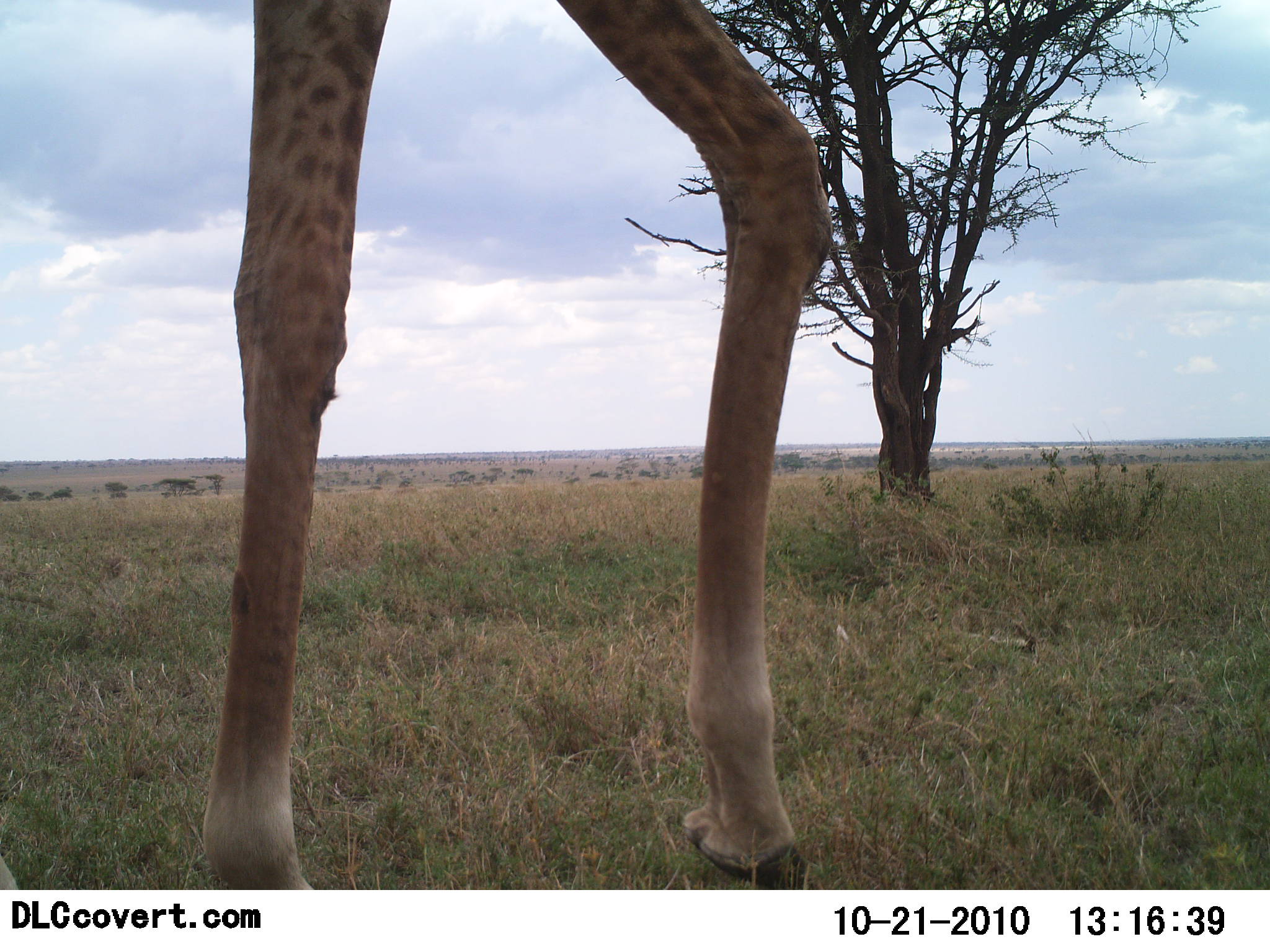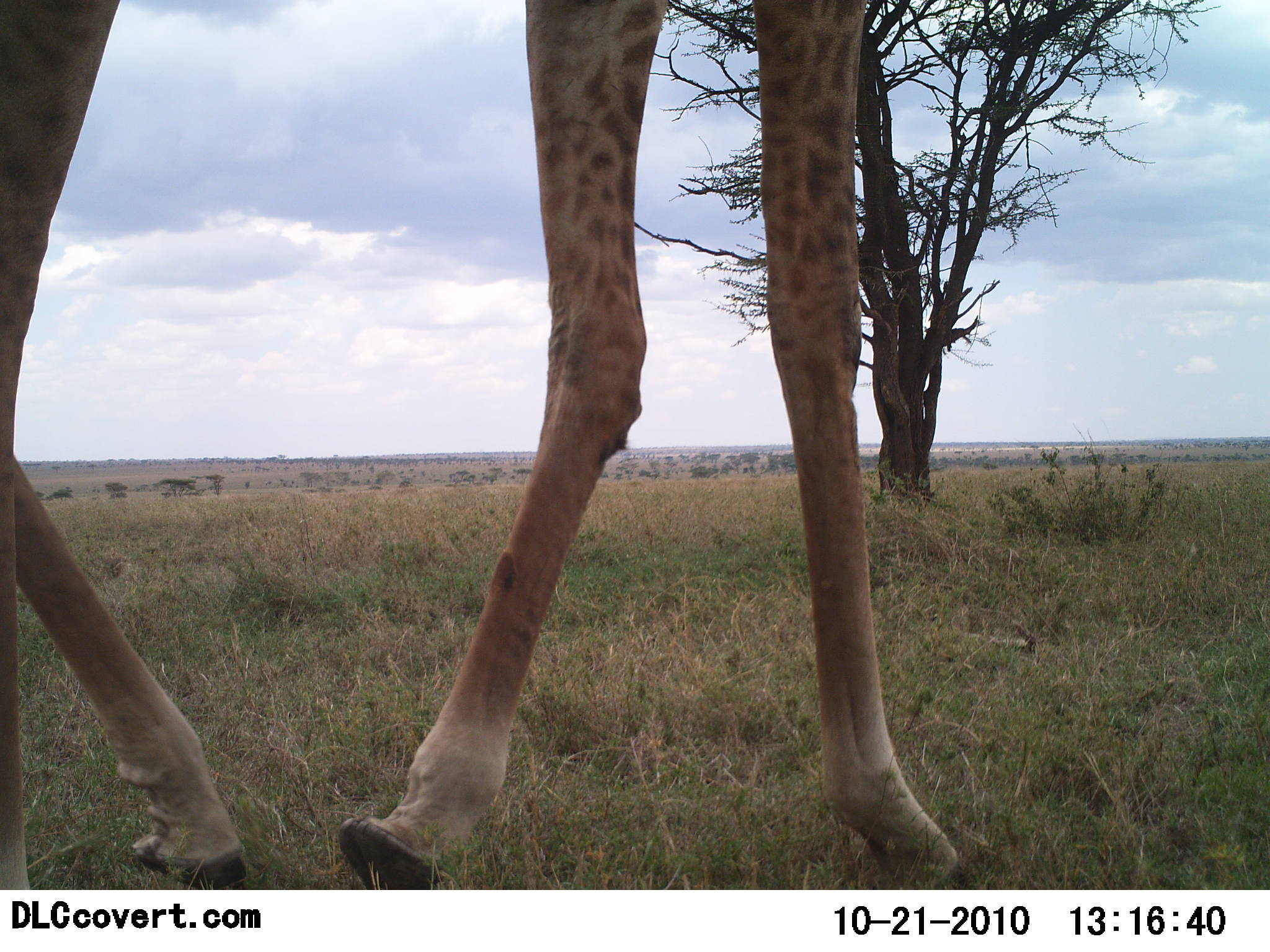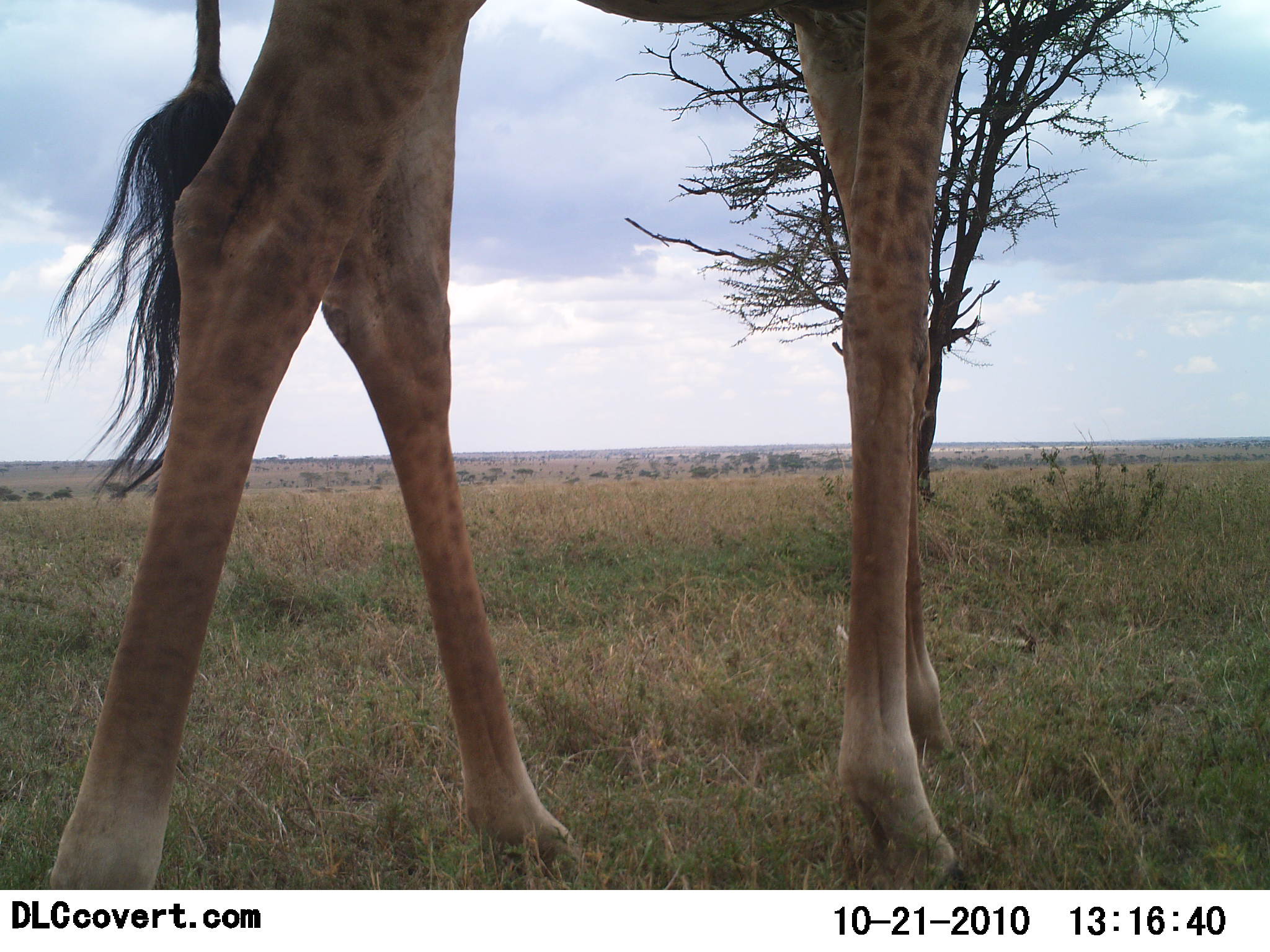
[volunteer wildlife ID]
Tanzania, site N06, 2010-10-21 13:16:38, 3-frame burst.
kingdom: Animalia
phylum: Chordata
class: Mammalia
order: Artiodactyla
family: Giraffidae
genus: Giraffa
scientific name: Giraffa camelopardalis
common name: giraffe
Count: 1.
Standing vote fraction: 17%.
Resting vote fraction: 0%.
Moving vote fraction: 88%.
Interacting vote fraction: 0%.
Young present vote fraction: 0%.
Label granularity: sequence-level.